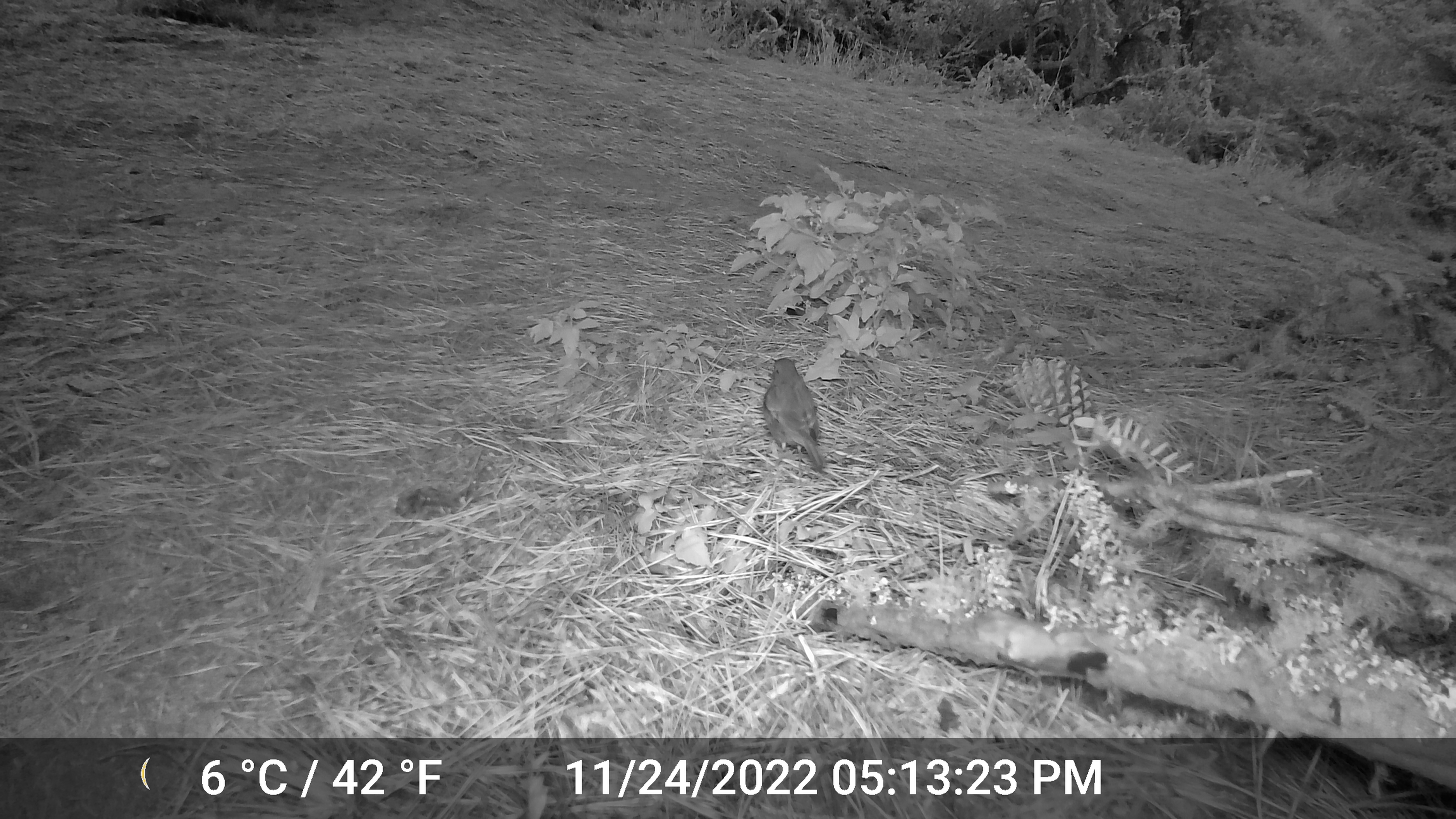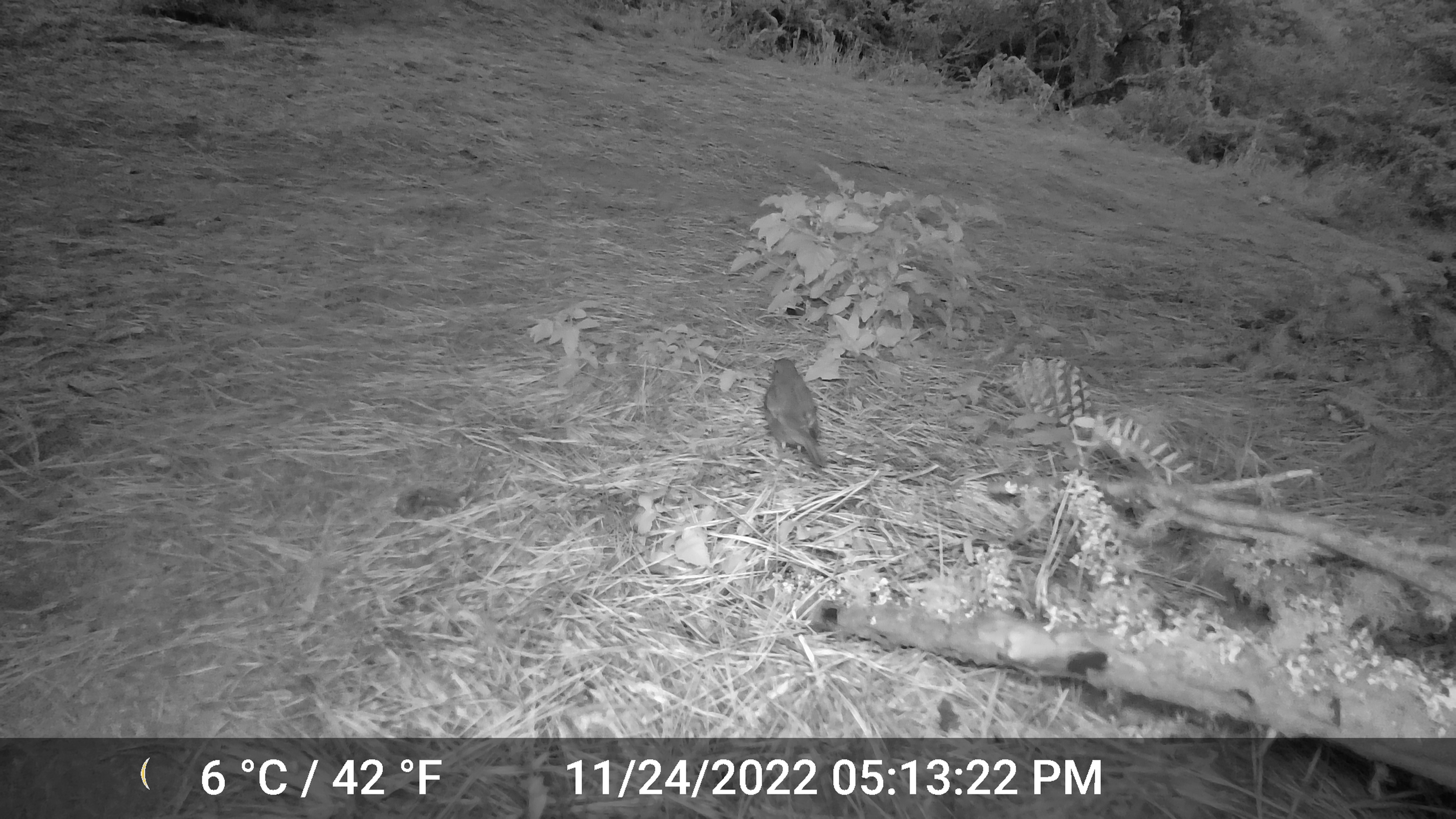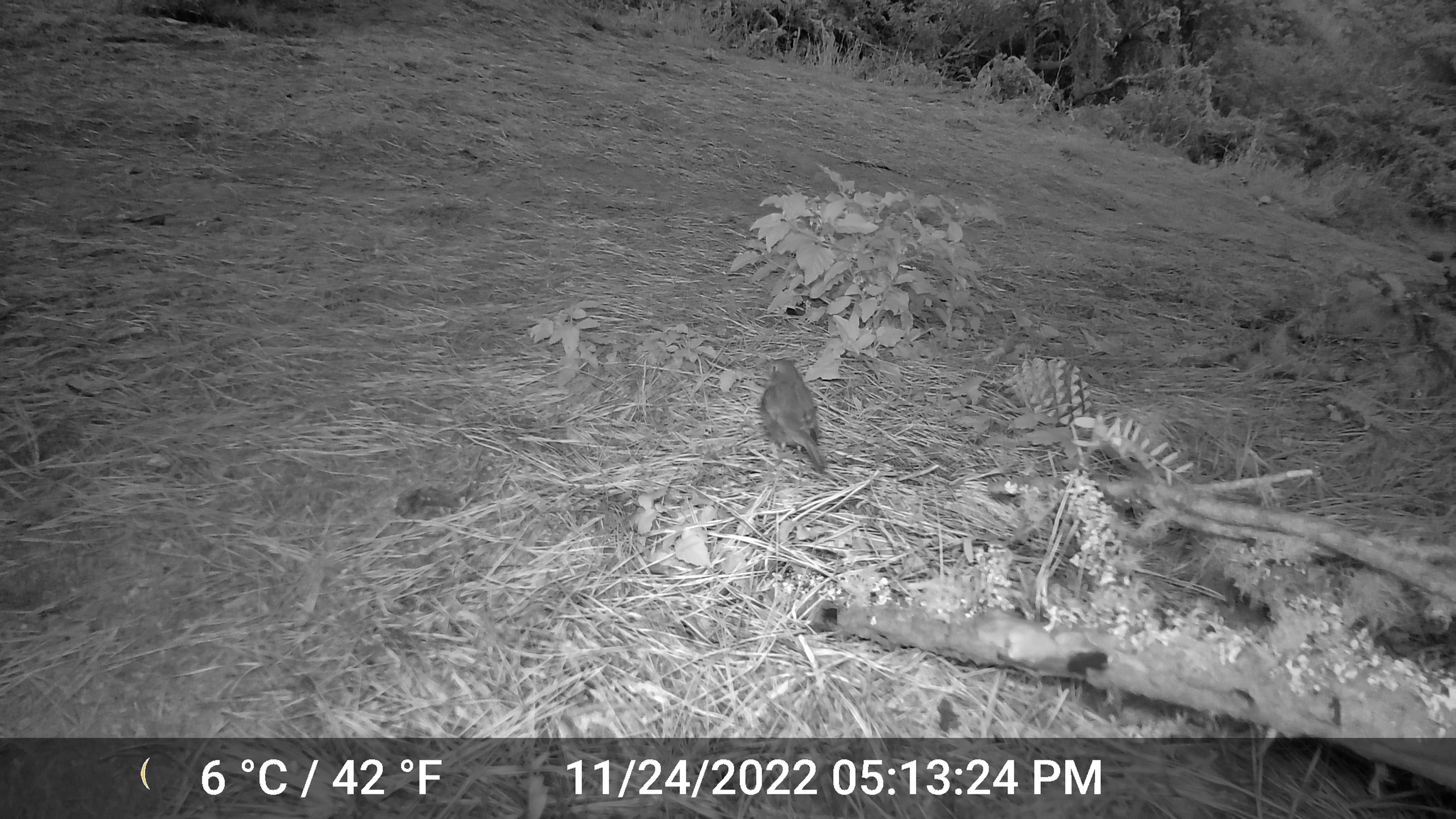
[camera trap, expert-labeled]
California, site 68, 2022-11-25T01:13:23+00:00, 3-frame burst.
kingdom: Animalia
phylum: Chordata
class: Aves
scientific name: Aves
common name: bird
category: unknown bird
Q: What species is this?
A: Unknown bird (bird) (Aves).